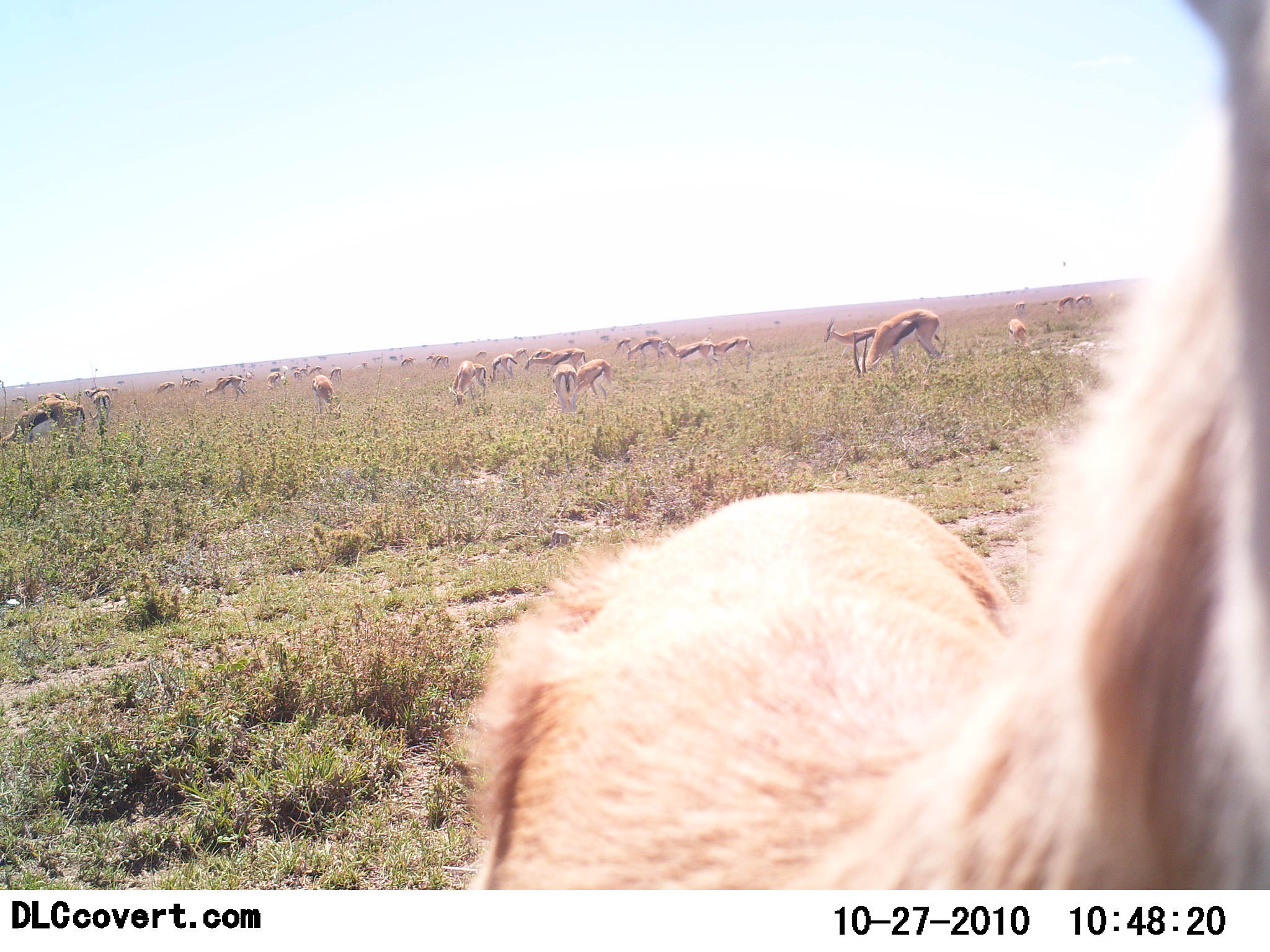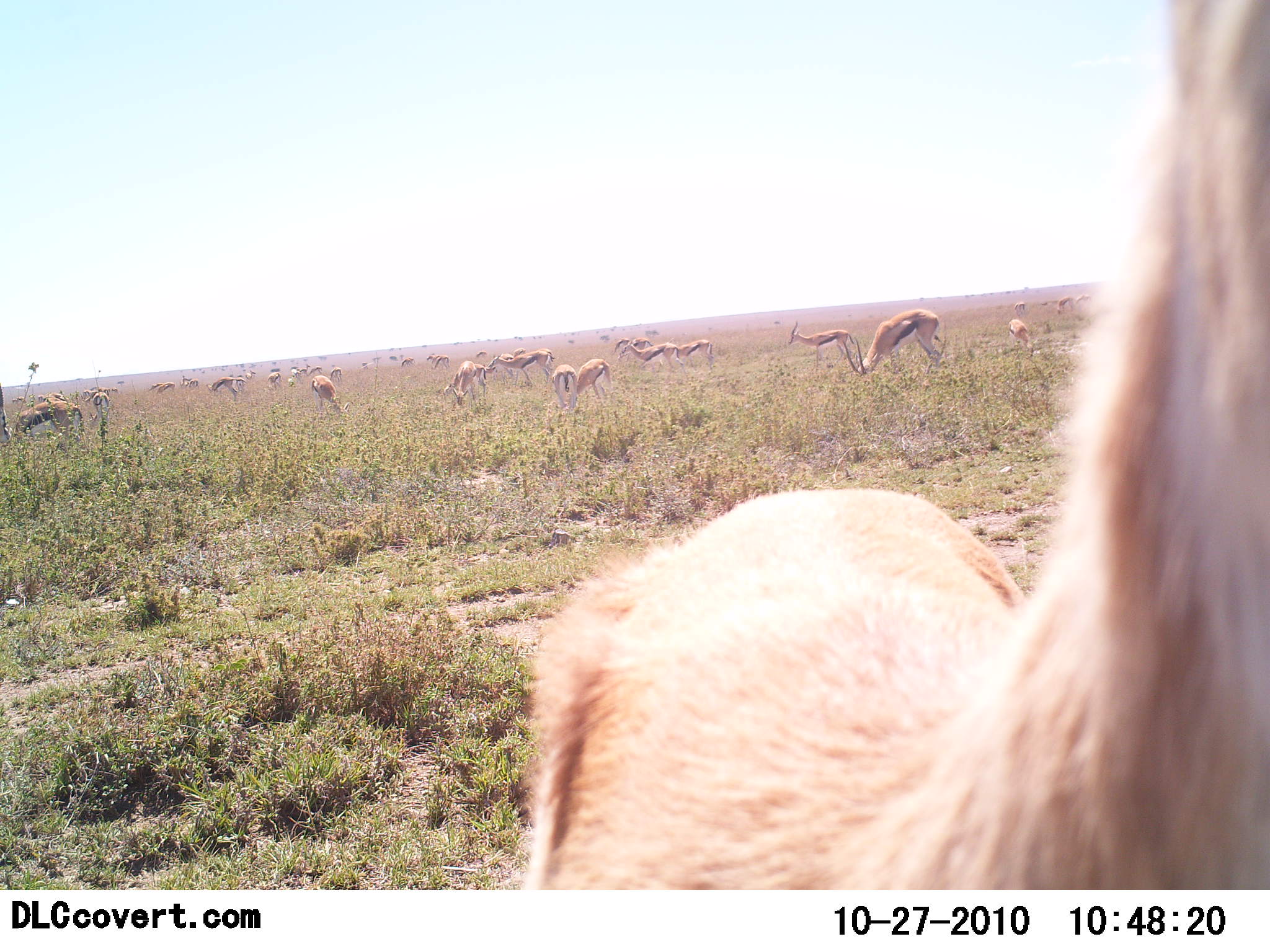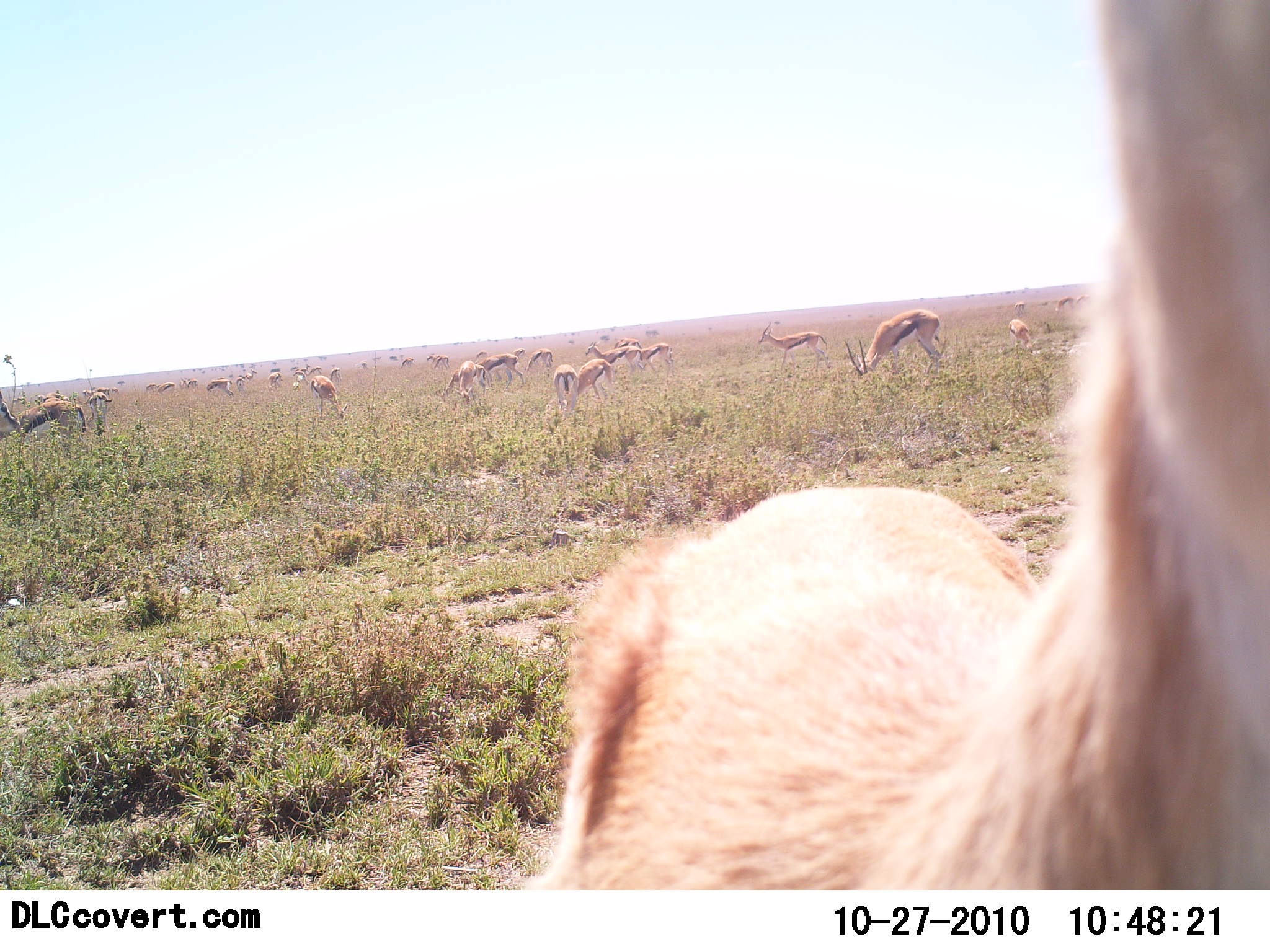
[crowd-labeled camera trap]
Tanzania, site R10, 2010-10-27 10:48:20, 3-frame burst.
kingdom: Animalia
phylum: Chordata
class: Mammalia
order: Artiodactyla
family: Bovidae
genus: Eudorcas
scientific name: Eudorcas thomsonii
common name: thomson's gazelle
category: gazellethomsons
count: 11-50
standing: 69%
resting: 19%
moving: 56%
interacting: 19%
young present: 0%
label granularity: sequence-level